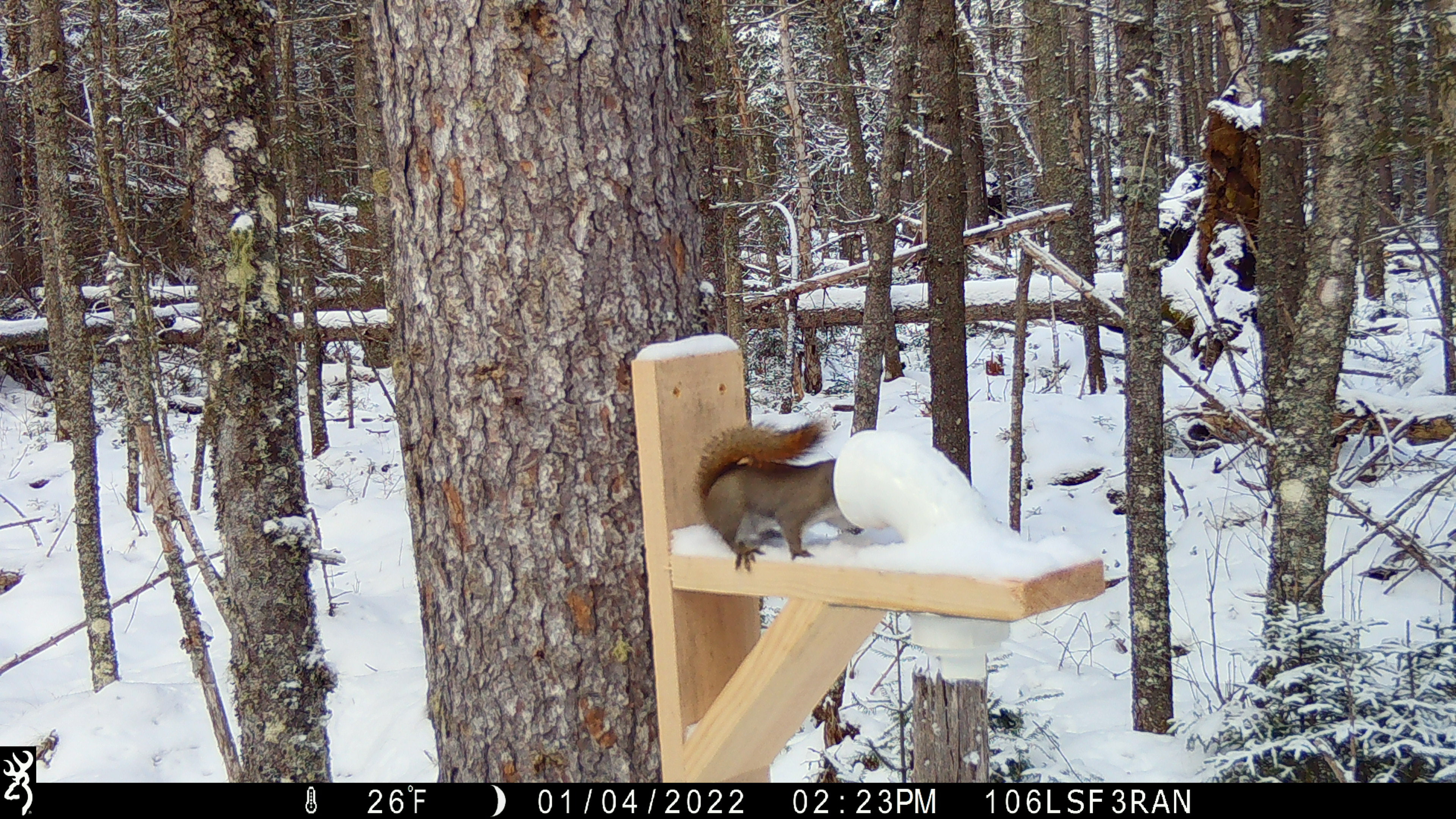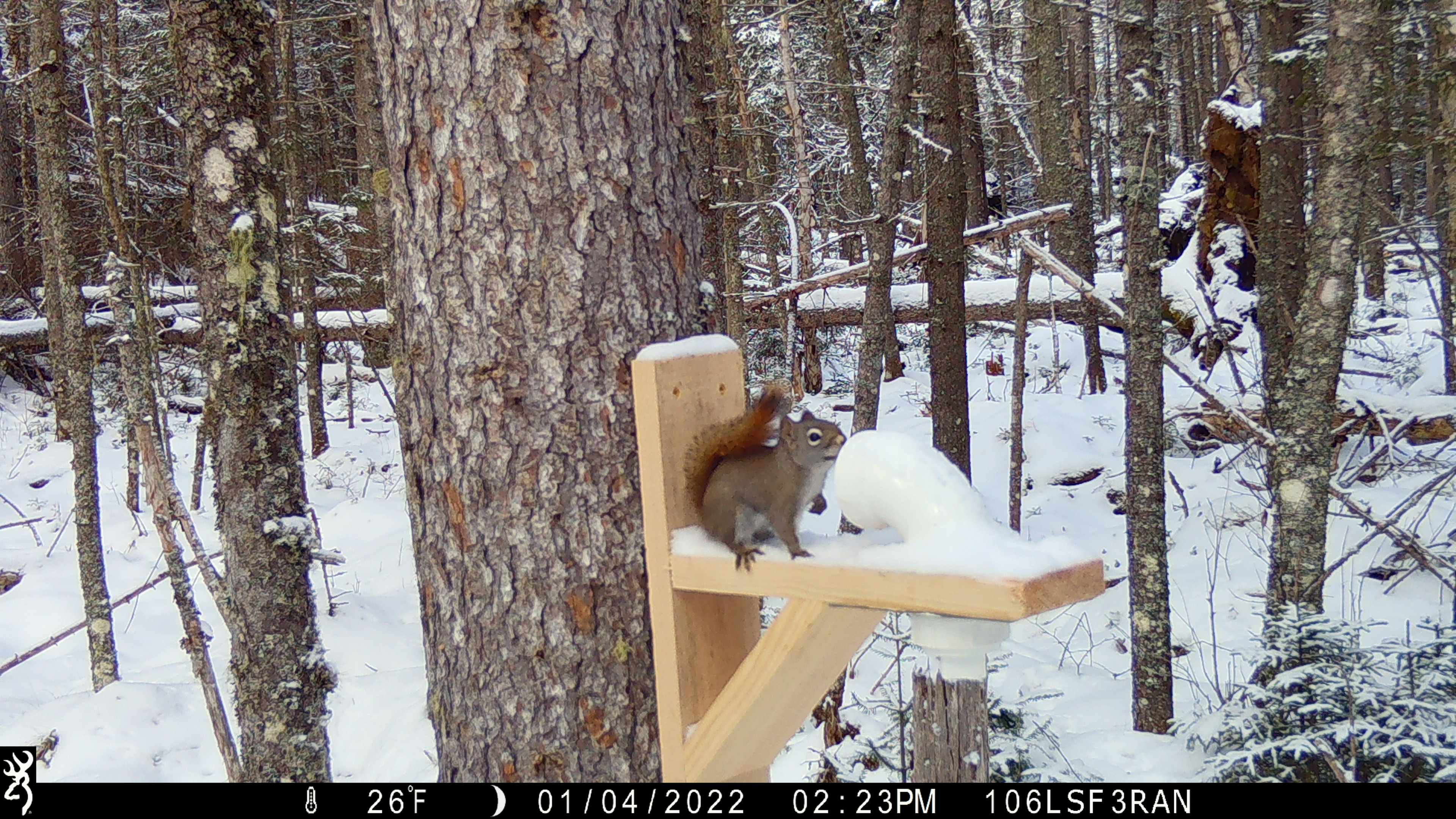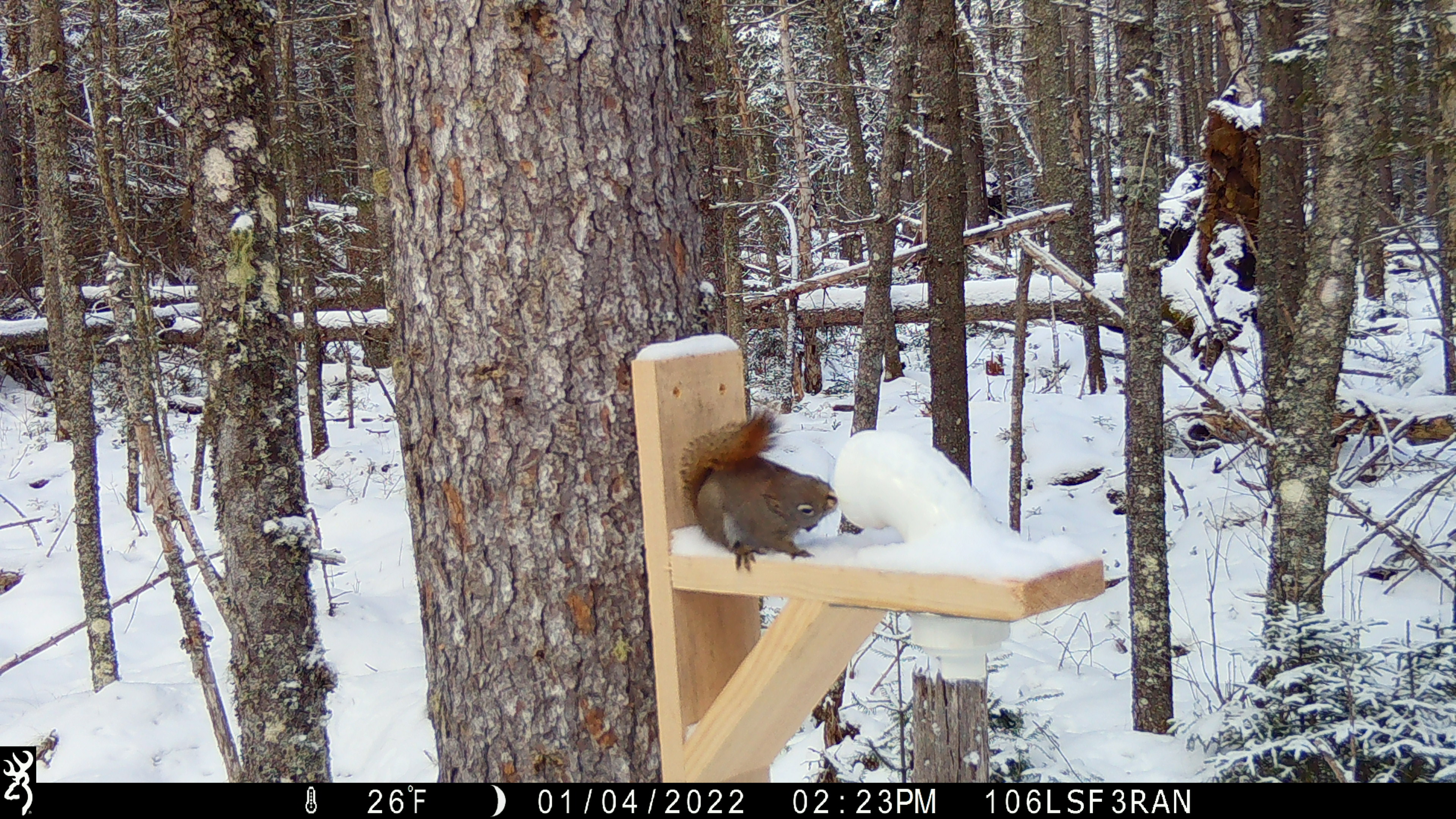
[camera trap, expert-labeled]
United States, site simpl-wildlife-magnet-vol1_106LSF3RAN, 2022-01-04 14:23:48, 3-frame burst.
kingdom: Animalia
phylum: Chordata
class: Mammalia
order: Rodentia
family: Sciuridae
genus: Tamiasciurus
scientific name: Tamiasciurus hudsonicus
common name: red squirrel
Red squirrel (Tamiasciurus hudsonicus).